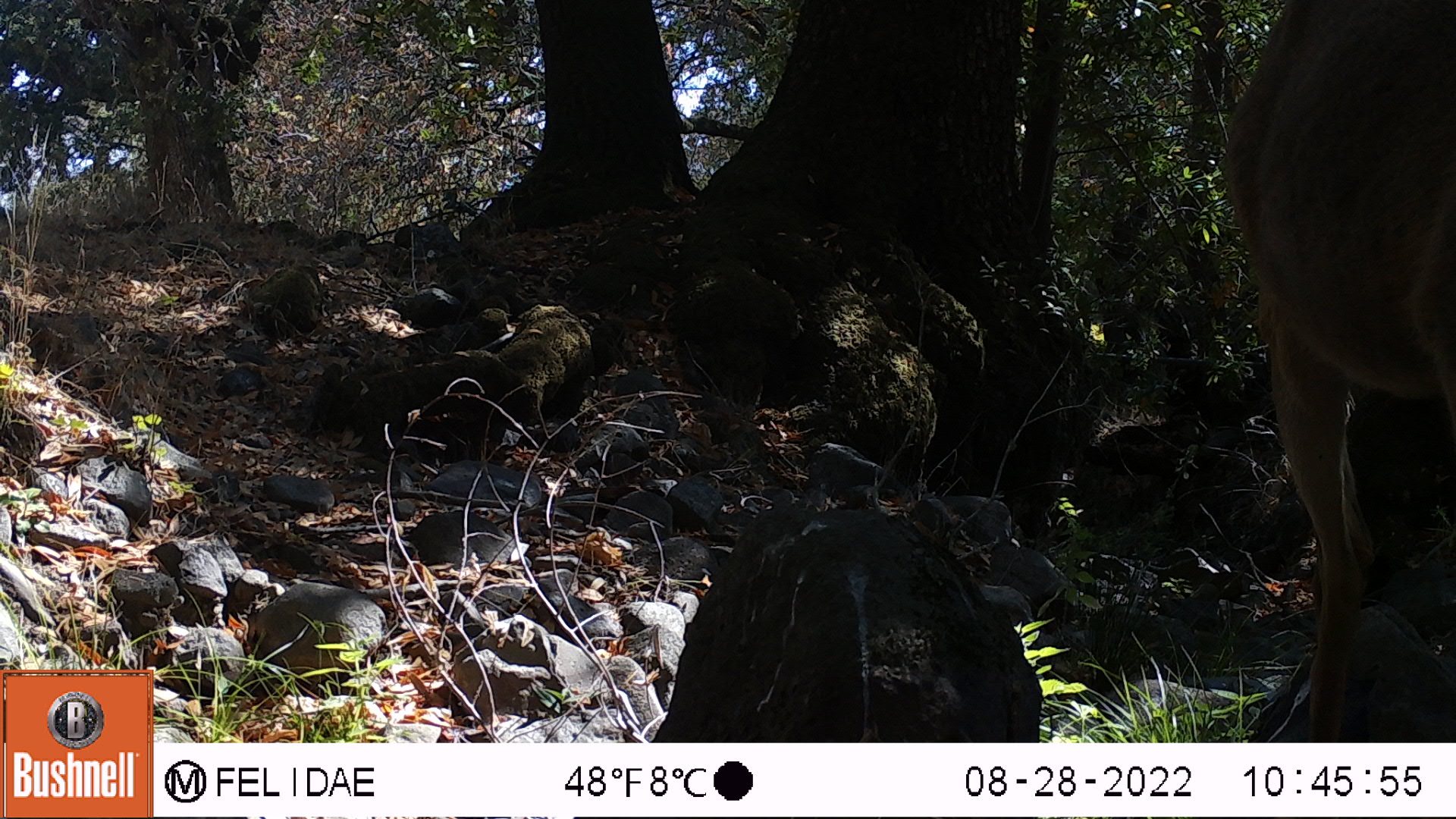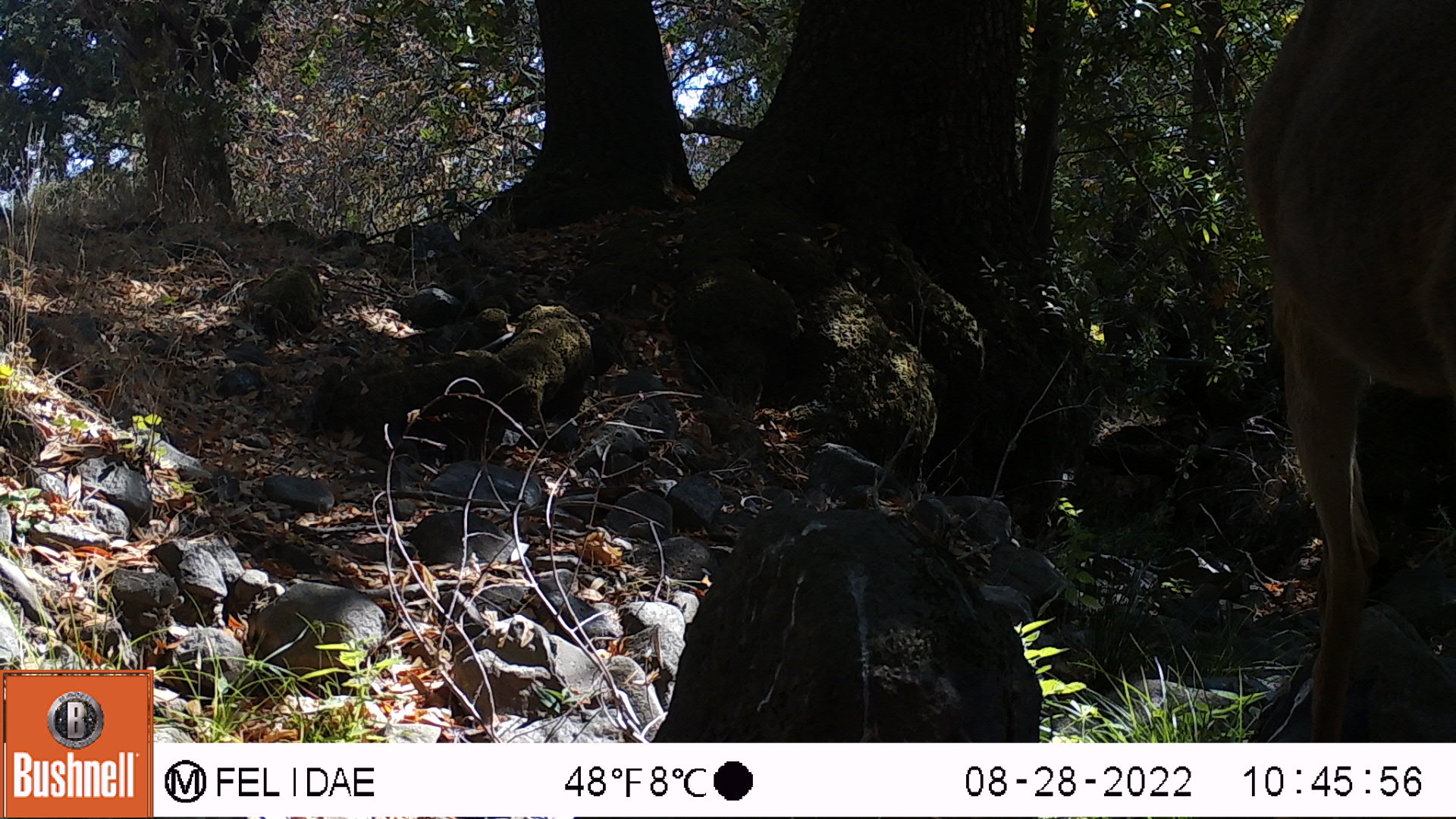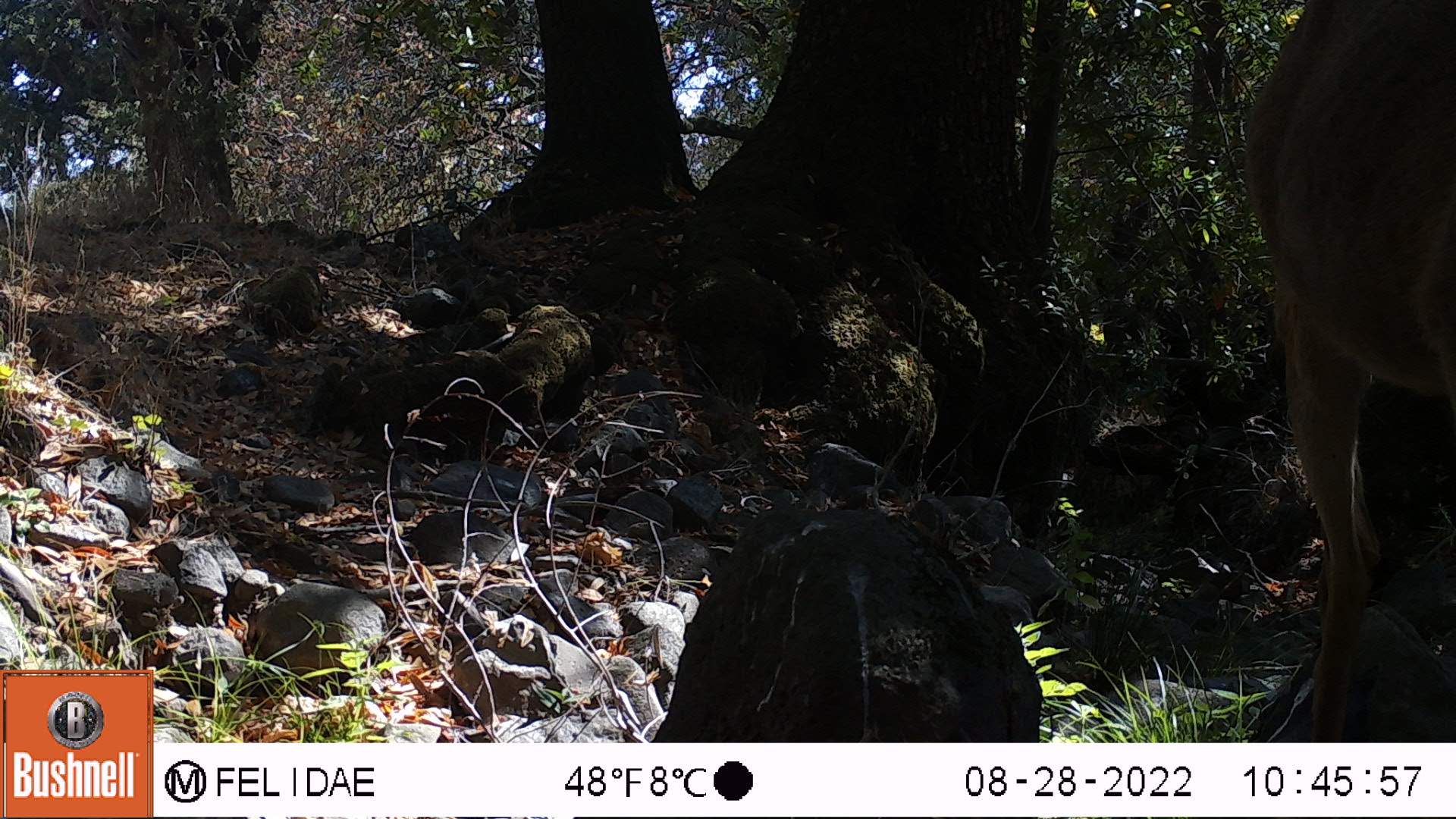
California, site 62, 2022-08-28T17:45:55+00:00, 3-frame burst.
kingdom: Animalia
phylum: Chordata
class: Mammalia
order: Artiodactyla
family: Cervidae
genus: Odocoileus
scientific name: Odocoileus hemionus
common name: mule deer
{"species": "mule deer (Odocoileus hemionus)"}